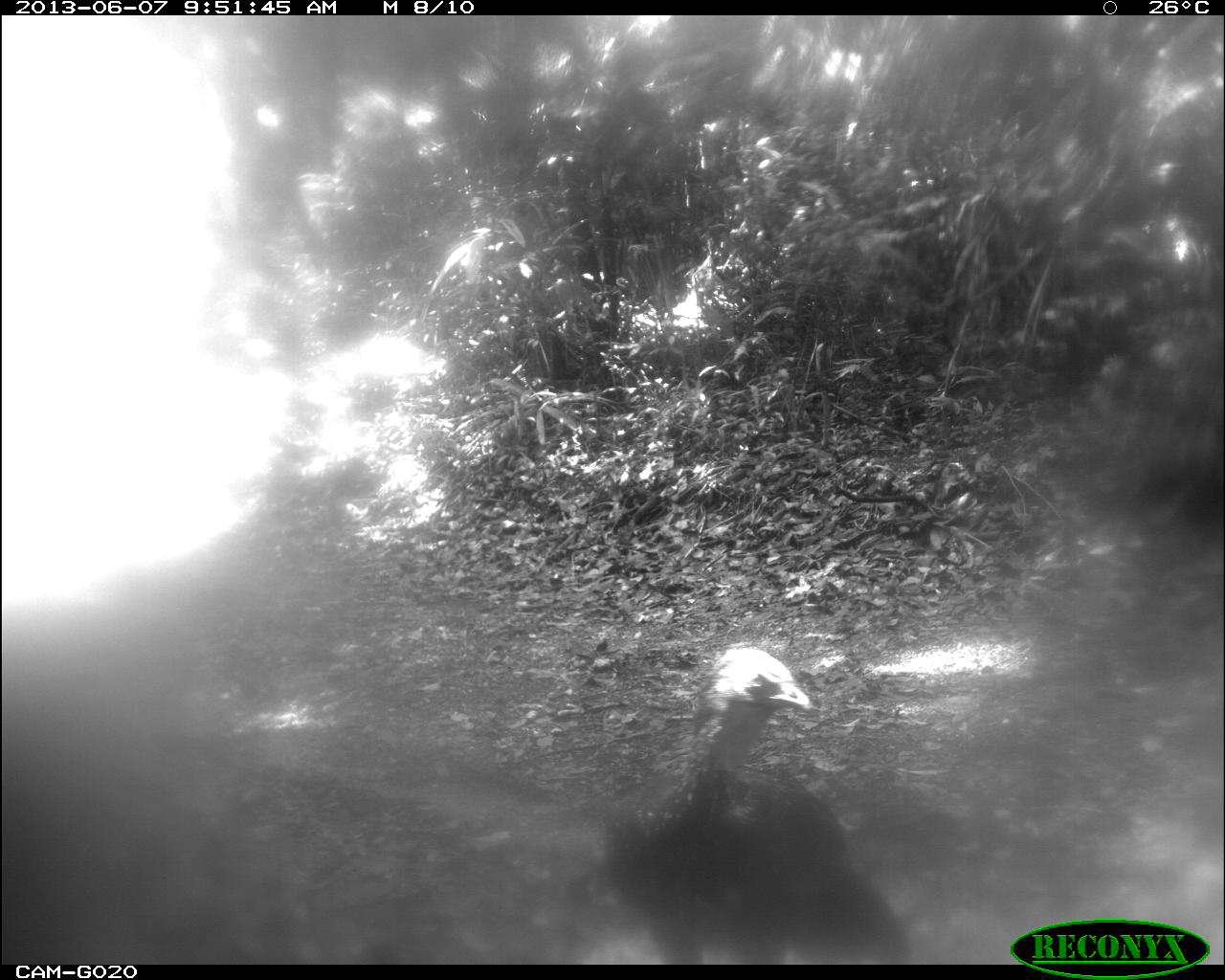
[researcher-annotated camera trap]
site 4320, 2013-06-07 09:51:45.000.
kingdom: Animalia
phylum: Chordata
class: Aves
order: Galliformes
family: Cracidae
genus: Penelope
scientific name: Penelope purpurascens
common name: crested guan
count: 1